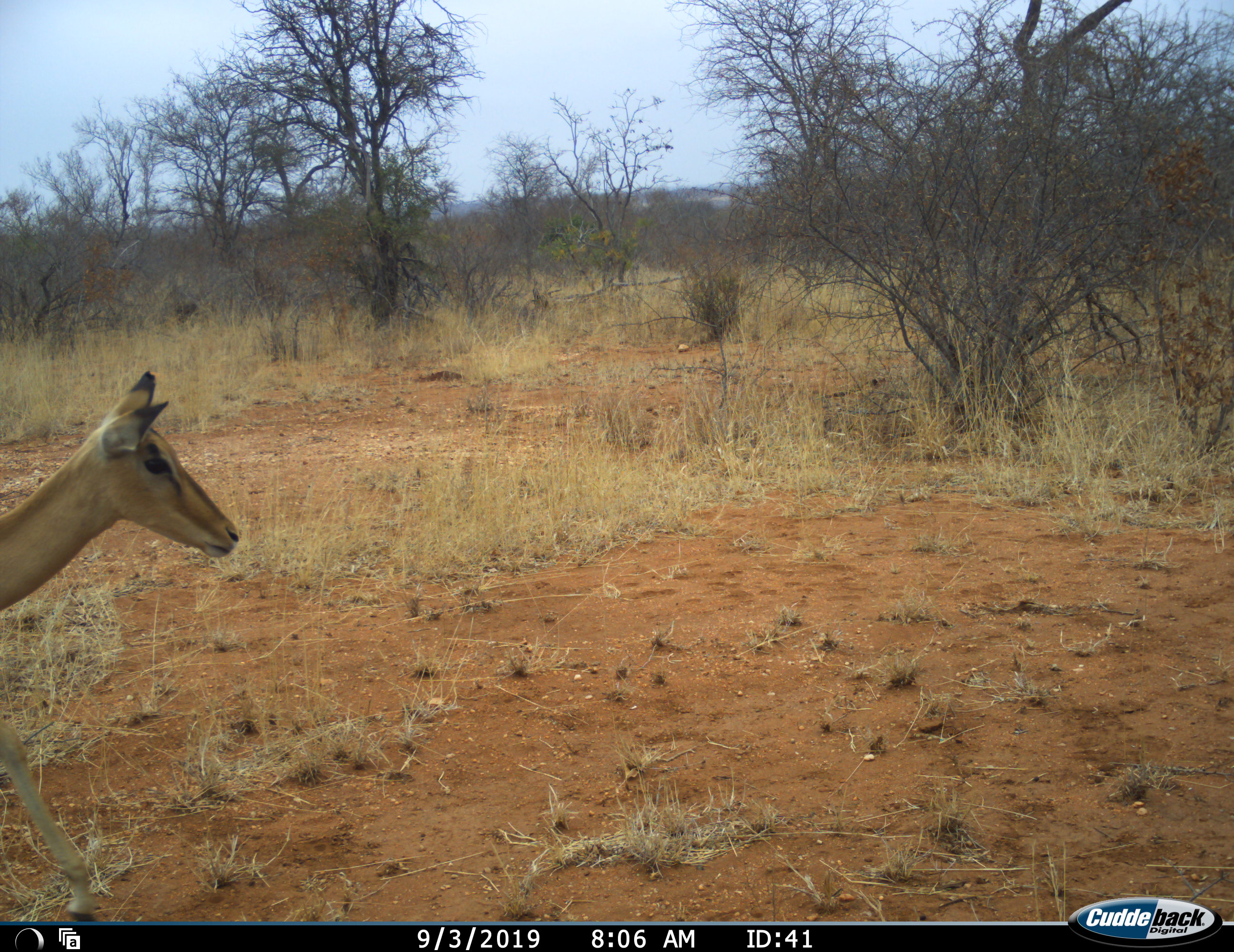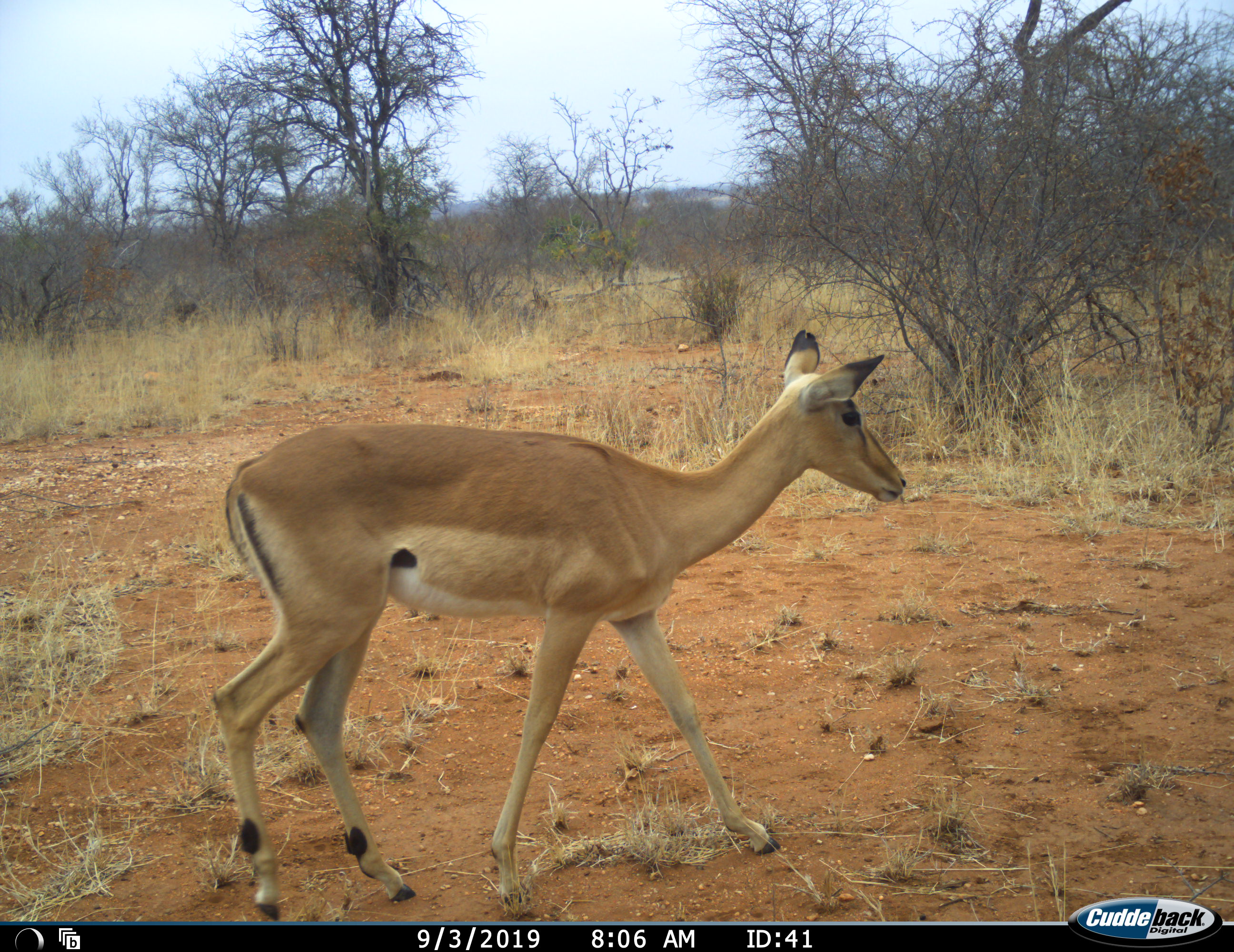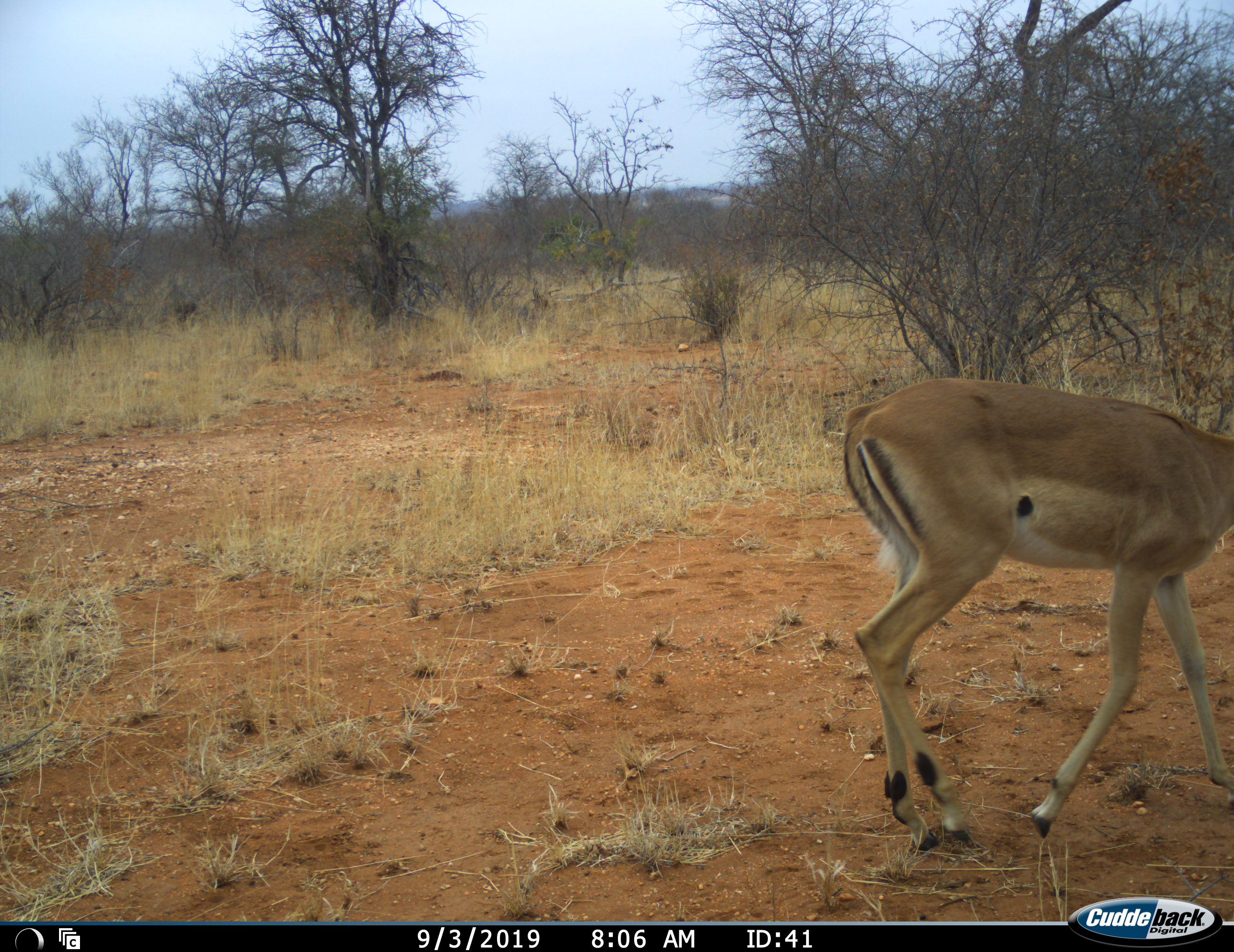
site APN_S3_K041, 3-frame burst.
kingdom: Animalia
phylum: Chordata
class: Mammalia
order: Artiodactyla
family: Bovidae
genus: Aepyceros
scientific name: Aepyceros melampus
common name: impala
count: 1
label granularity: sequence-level